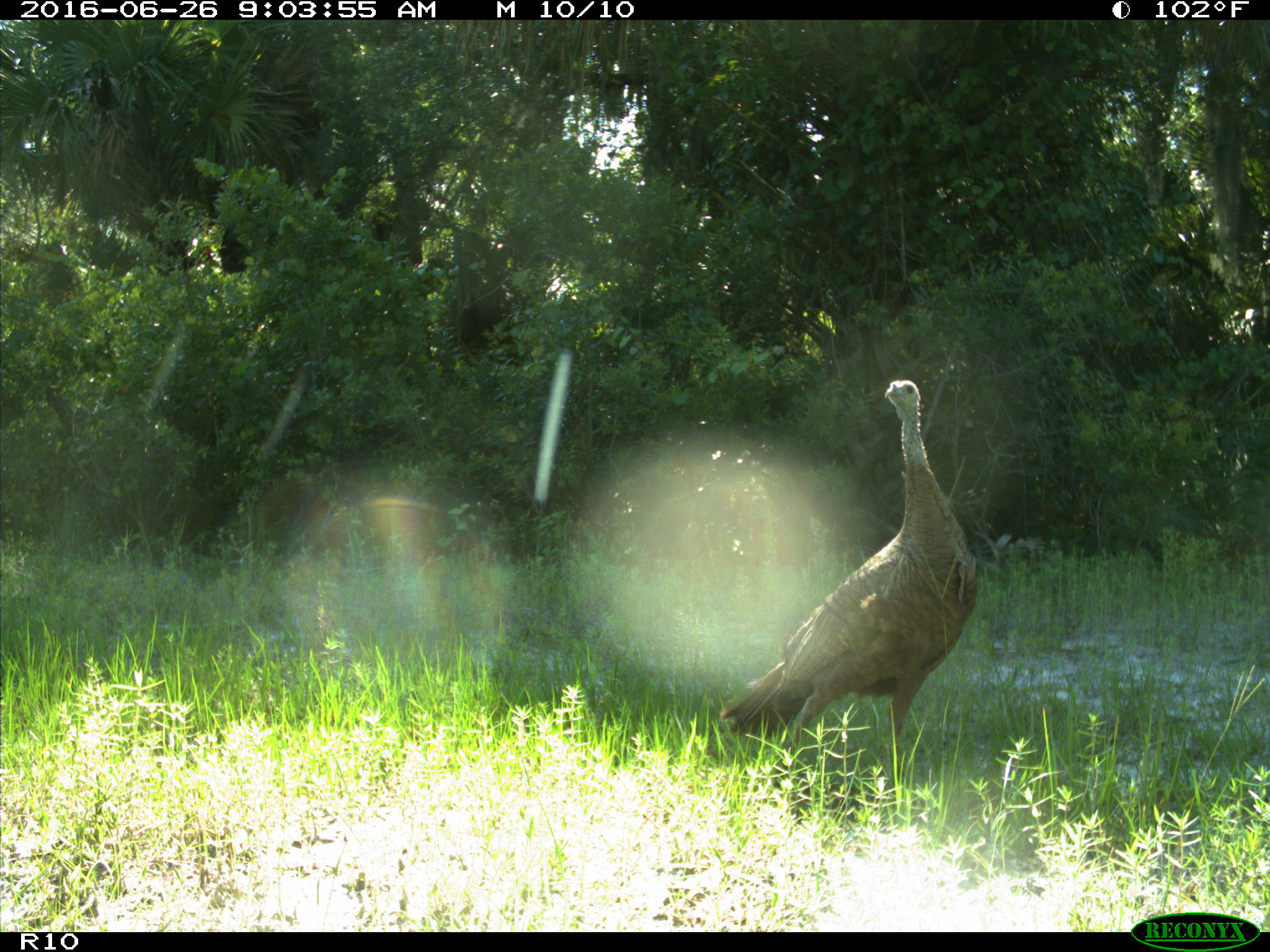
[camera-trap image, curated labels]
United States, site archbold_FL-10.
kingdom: Animalia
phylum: Chordata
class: Aves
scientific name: Aves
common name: birds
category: unidentified bird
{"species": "unidentified bird (birds) (Aves)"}